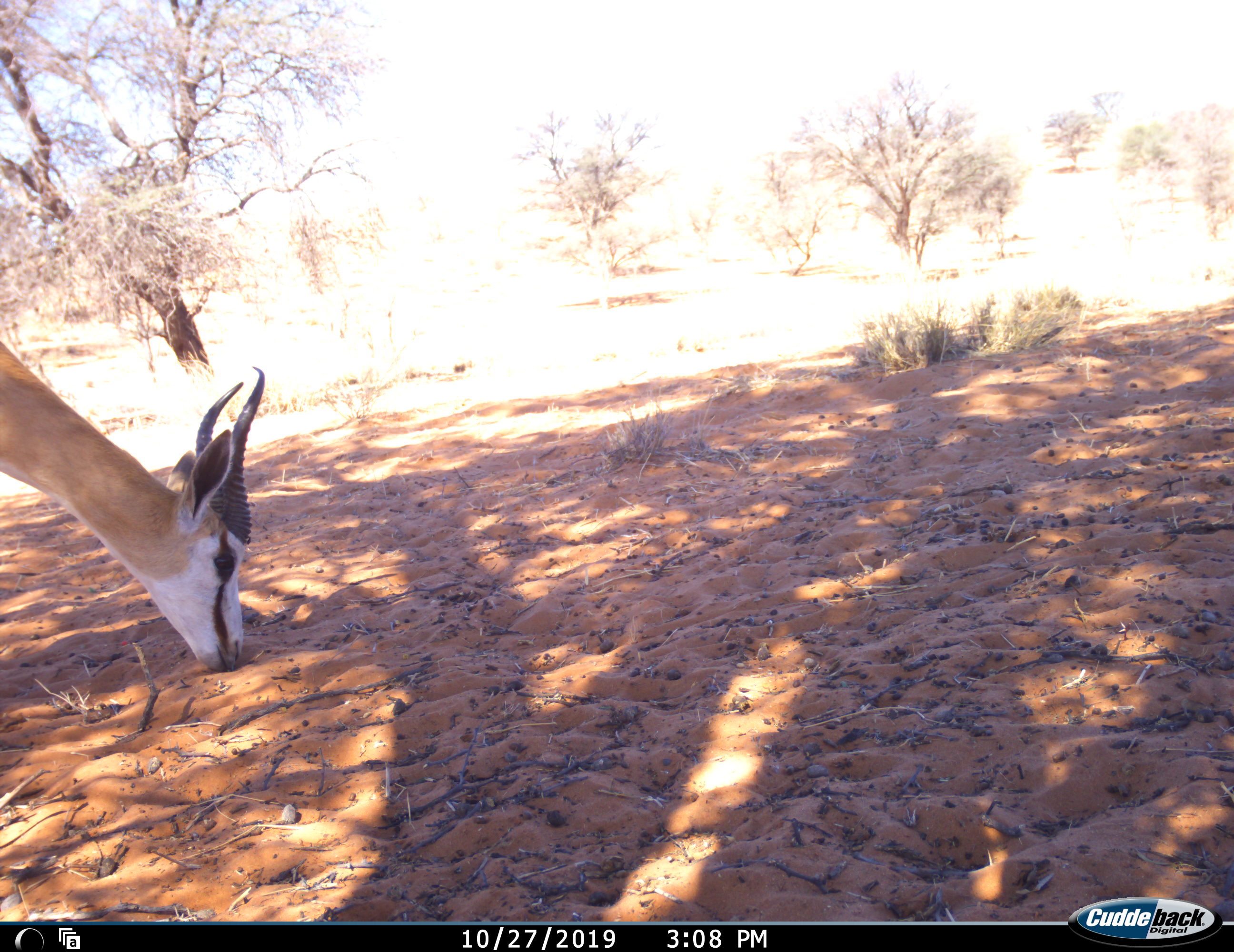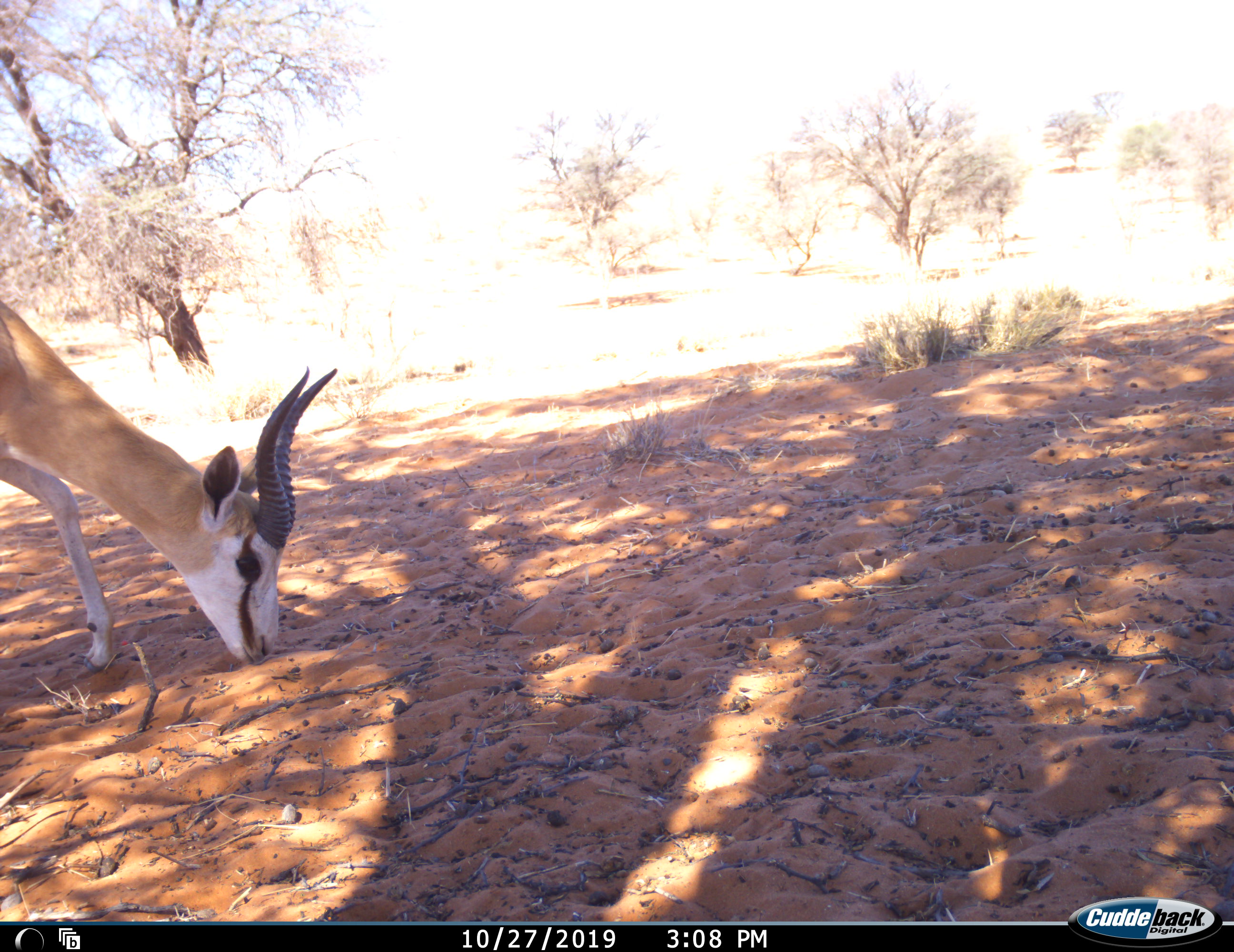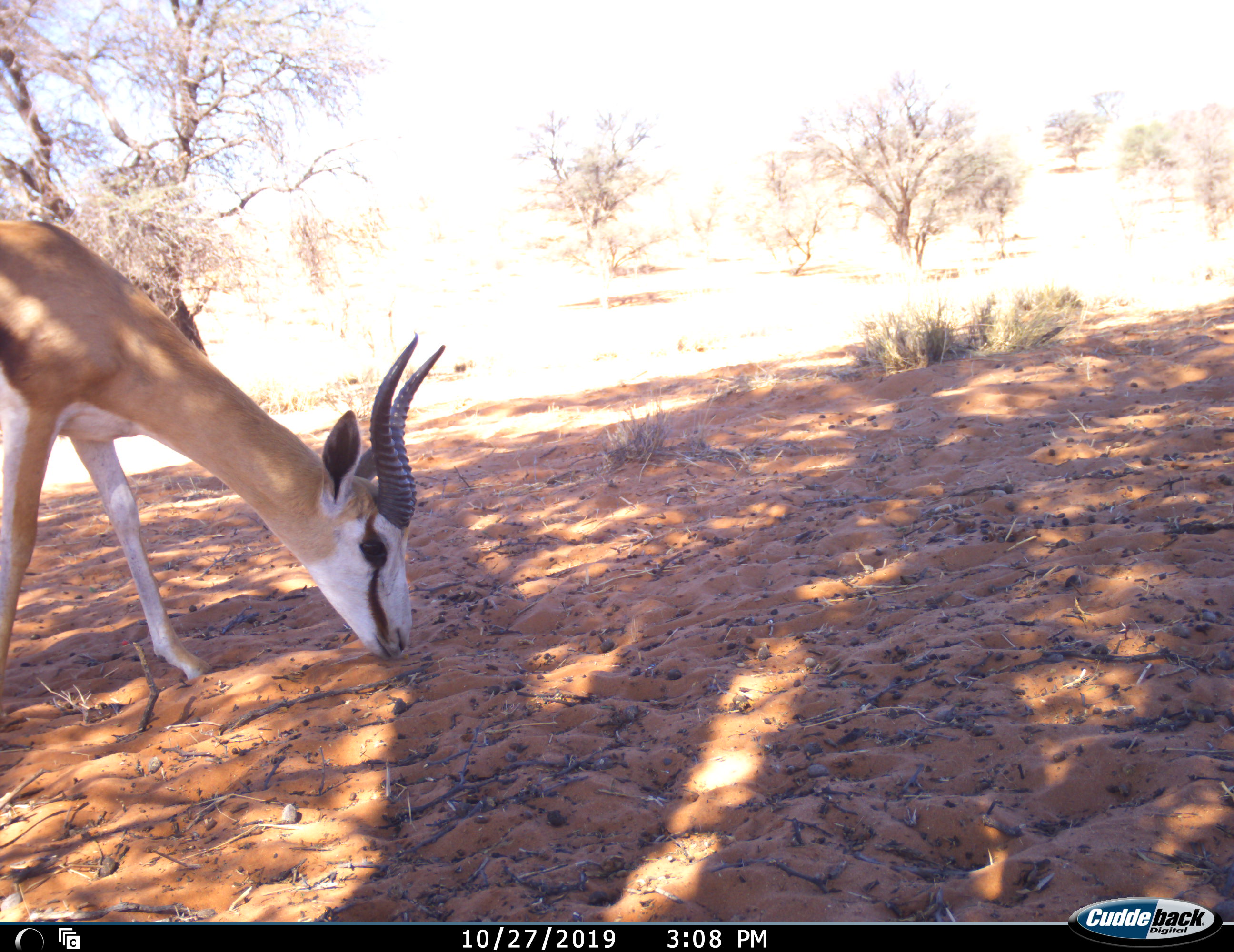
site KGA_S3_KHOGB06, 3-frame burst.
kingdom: Animalia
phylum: Chordata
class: Mammalia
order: Artiodactyla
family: Bovidae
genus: Antidorcas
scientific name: Antidorcas marsupialis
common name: springbok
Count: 1.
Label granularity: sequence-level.